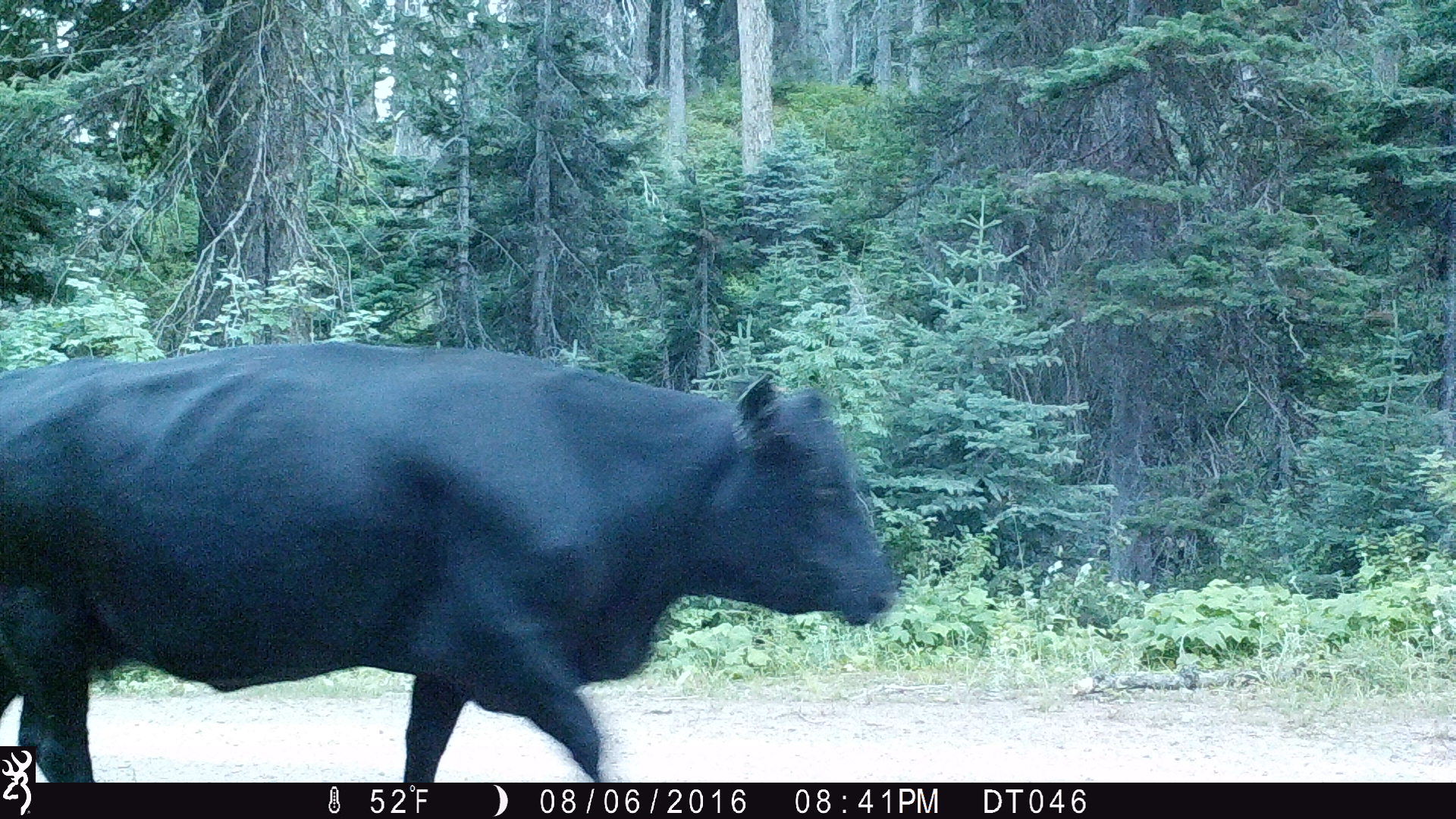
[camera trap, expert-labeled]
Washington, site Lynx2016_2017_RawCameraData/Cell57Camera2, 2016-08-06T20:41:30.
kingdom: Animalia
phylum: Chordata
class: Mammalia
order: Artiodactyla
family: Bovidae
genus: Bos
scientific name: Bos taurus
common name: domestic cattle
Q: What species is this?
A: Domestic cattle (Bos taurus).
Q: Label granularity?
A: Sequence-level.